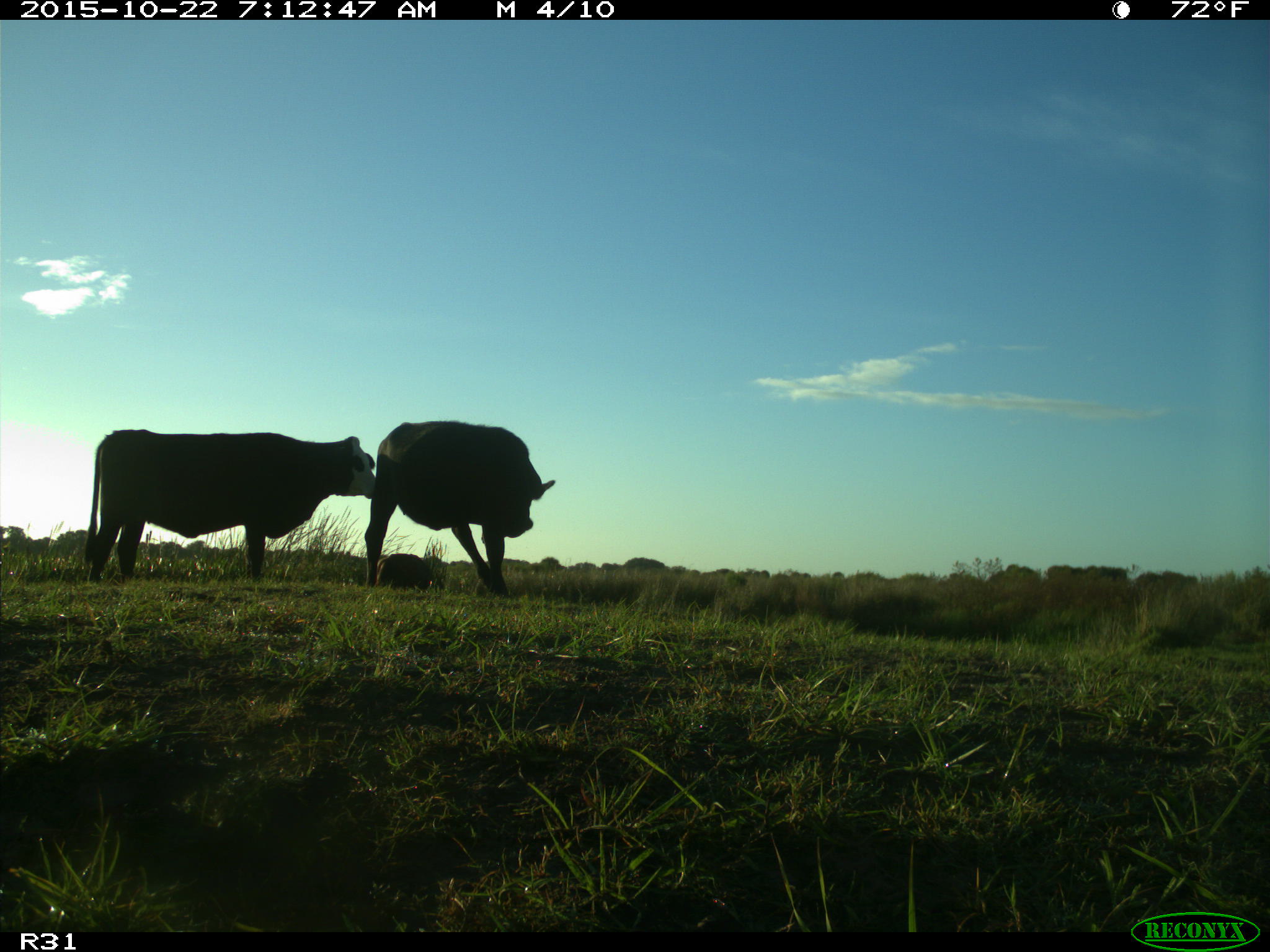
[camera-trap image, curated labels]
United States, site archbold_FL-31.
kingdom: Animalia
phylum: Chordata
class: Mammalia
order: Artiodactyla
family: Bovidae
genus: Bos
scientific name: Bos taurus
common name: domestic cow